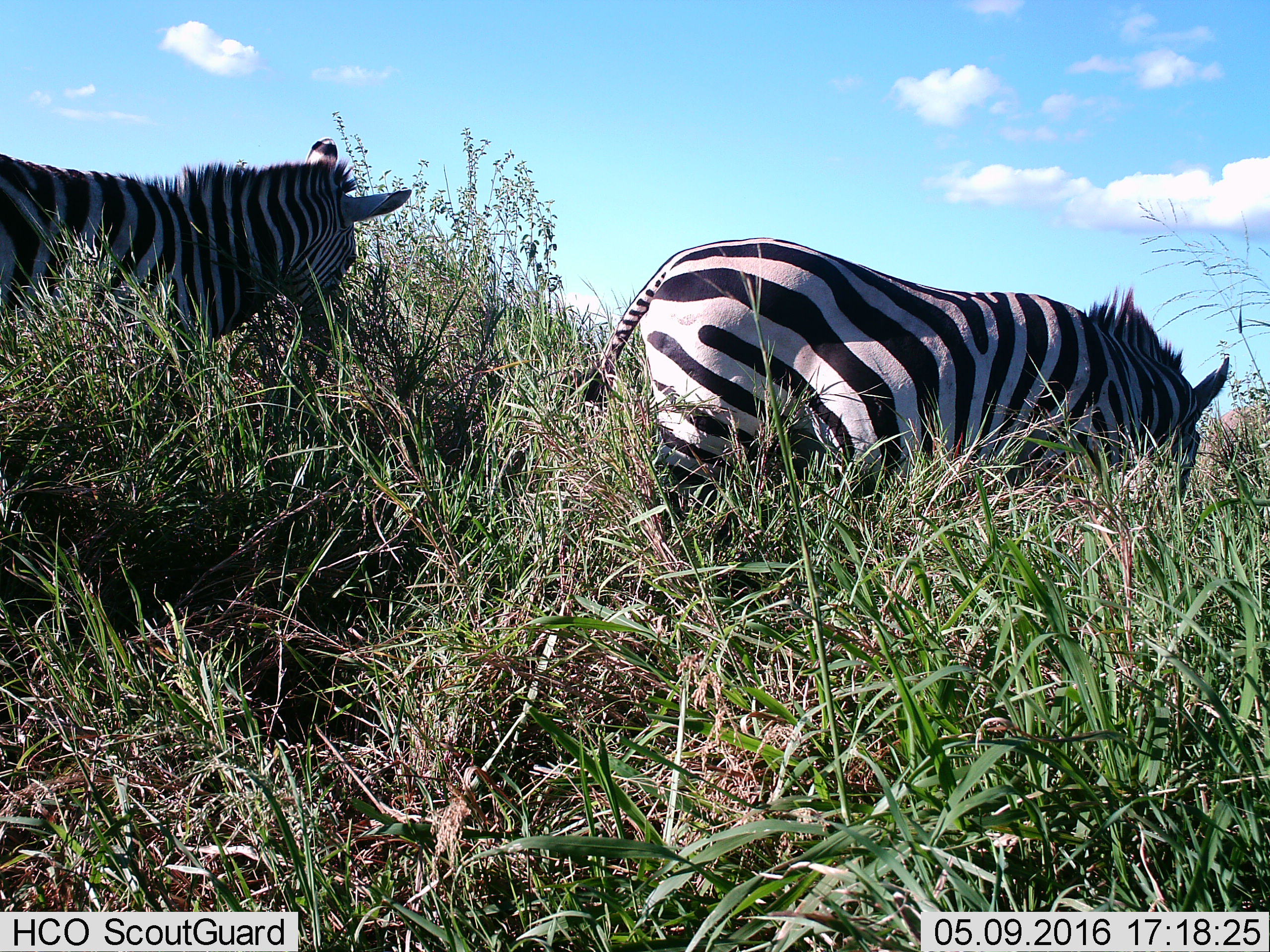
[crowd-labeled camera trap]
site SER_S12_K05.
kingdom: Animalia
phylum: Chordata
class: Mammalia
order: Perissodactyla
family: Equidae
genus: Equus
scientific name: Equus quagga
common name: plains zebra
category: zebraplains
Zebraplains (plains zebra) (Equus quagga), count 2. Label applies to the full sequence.